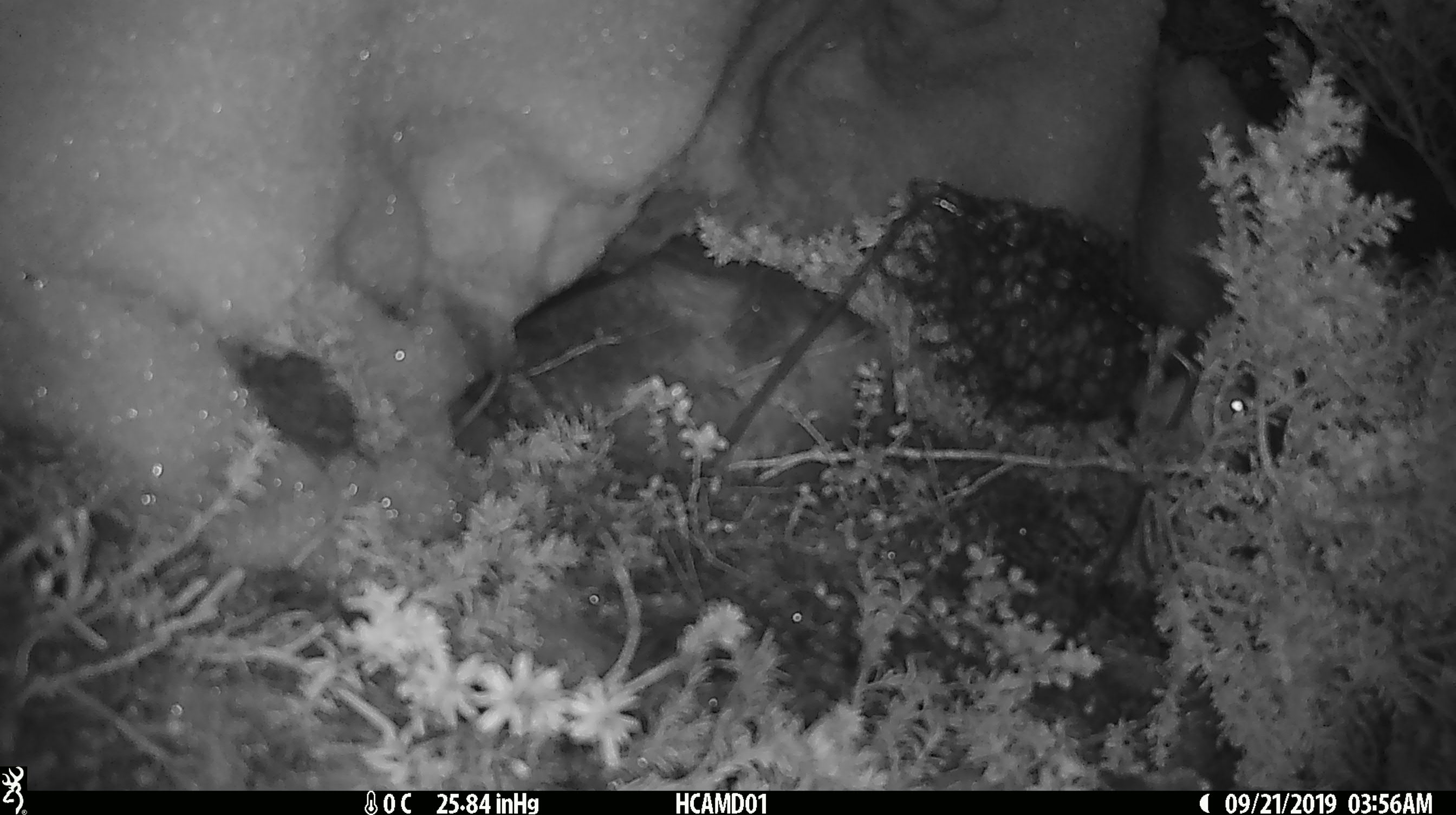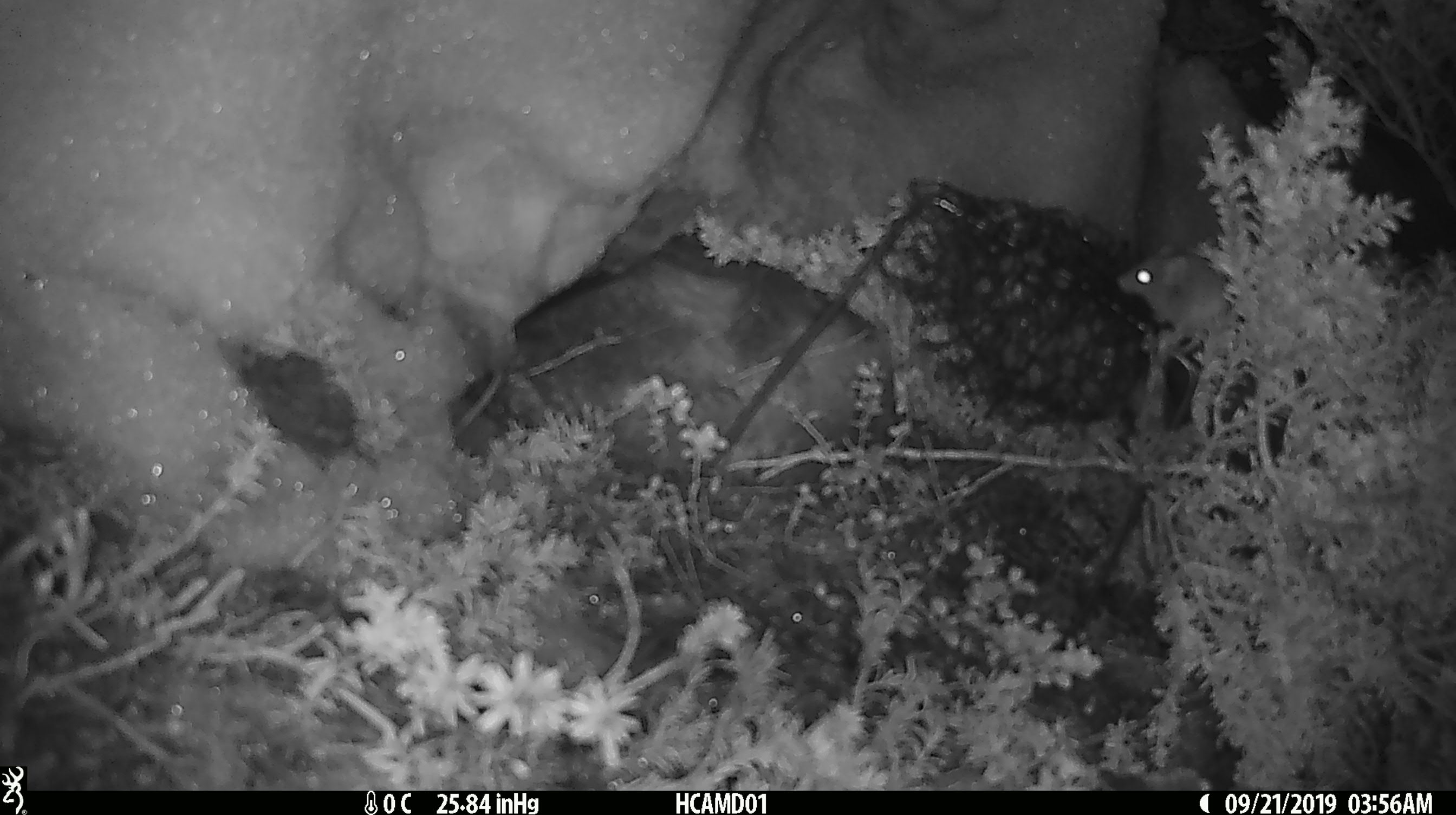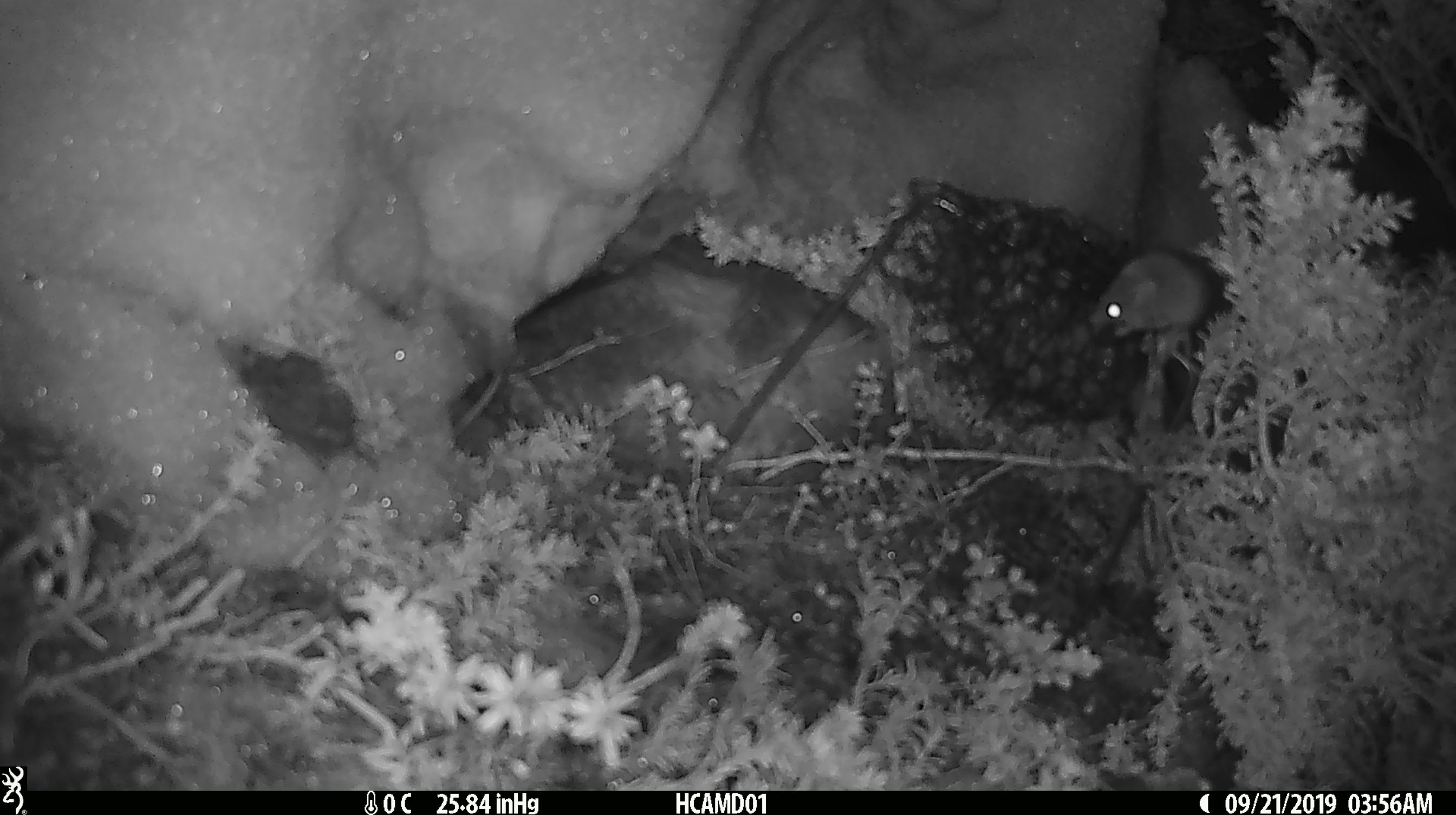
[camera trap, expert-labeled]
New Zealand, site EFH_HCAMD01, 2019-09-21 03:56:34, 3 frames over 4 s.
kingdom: Animalia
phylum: Chordata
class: Mammalia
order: Rodentia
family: Muridae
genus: Mus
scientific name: Mus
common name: mouse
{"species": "mouse (Mus)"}